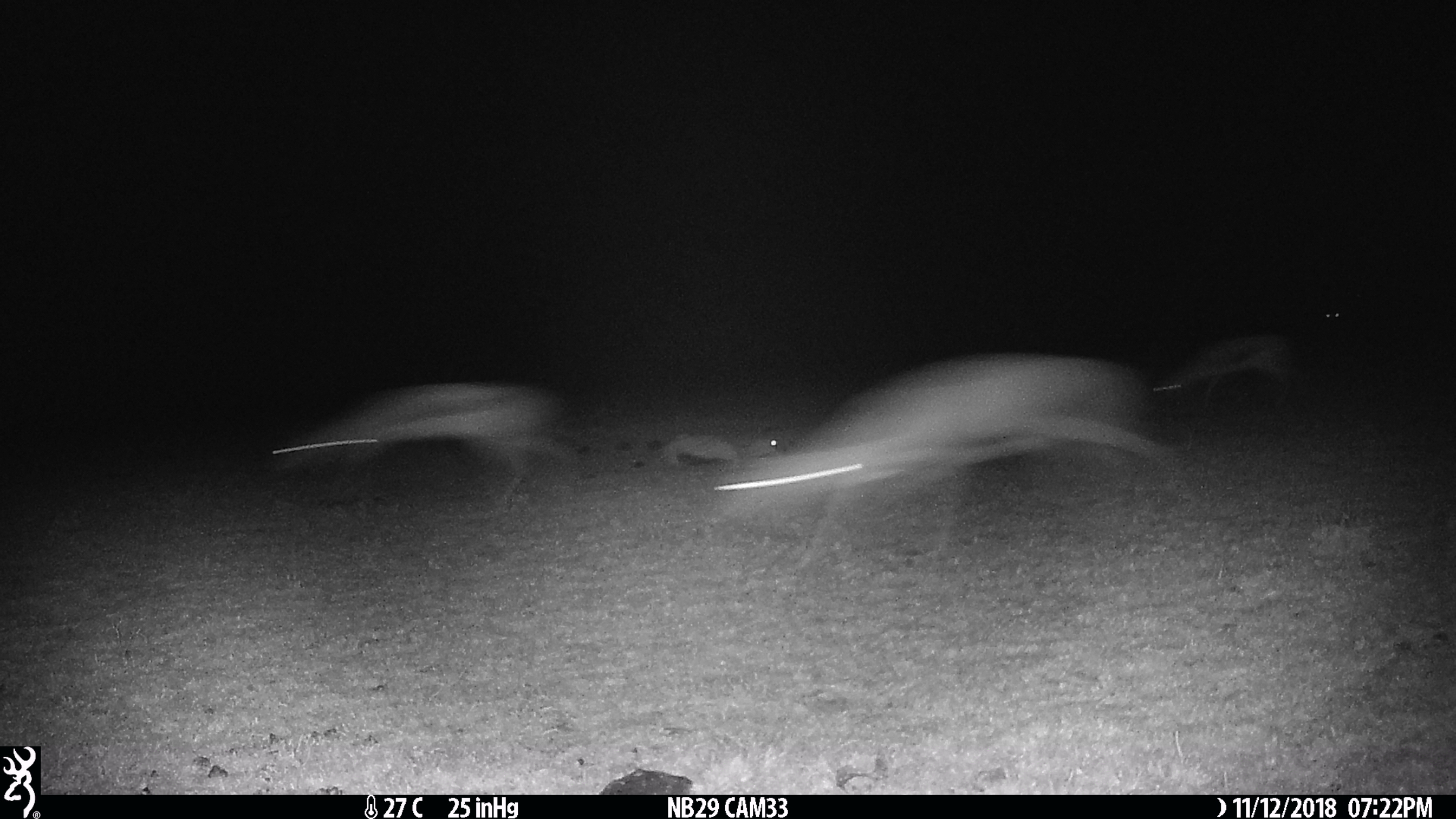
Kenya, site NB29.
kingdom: Animalia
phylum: Chordata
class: Mammalia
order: Artiodactyla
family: Bovidae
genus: Eudorcas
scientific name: Eudorcas thomsonii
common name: thomon's gazelle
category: gazelle thomsons